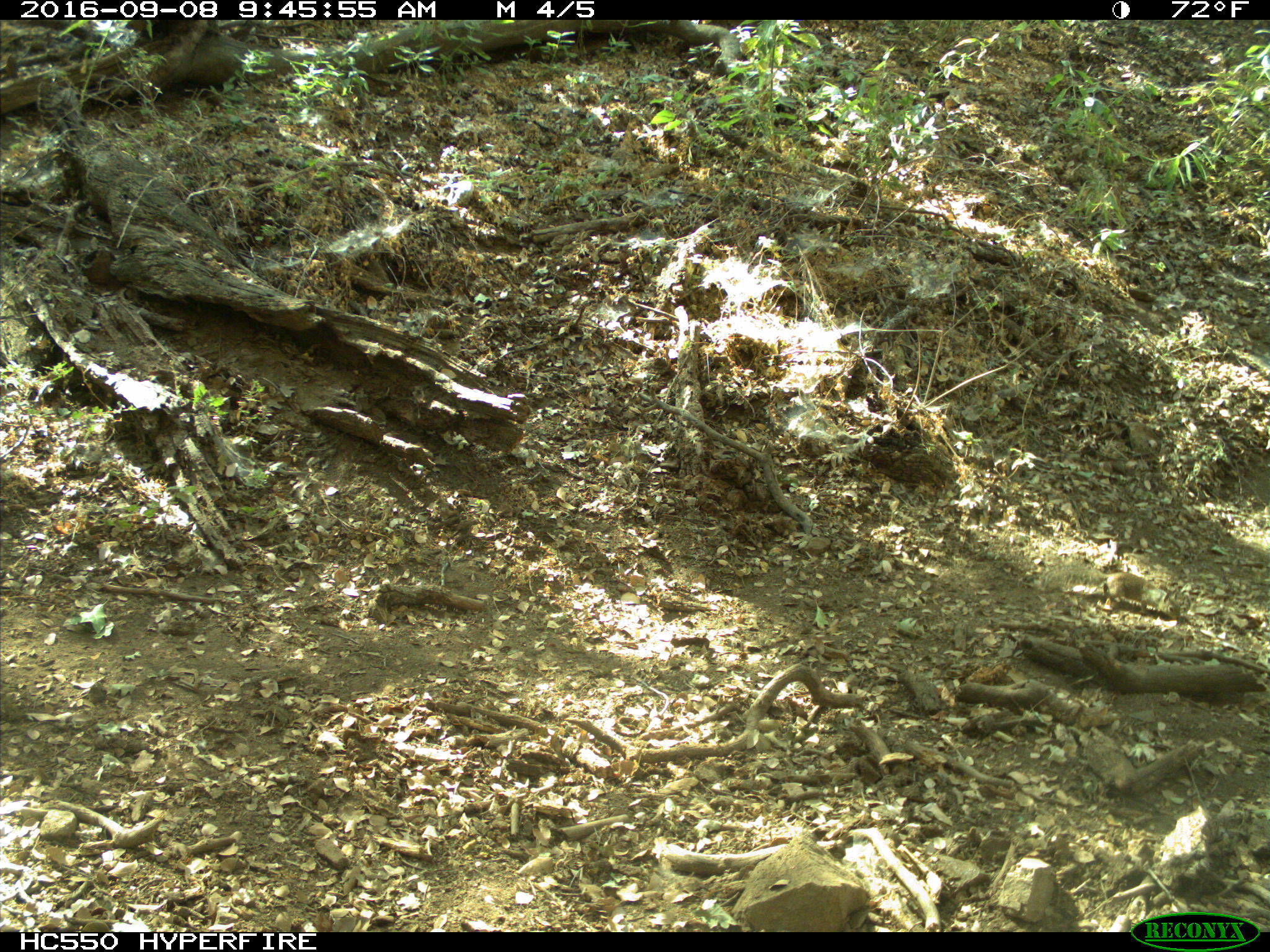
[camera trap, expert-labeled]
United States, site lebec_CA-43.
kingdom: Animalia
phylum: Chordata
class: Mammalia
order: Rodentia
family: Sciuridae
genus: Otospermophilus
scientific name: Otospermophilus beecheyi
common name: california ground squirrel